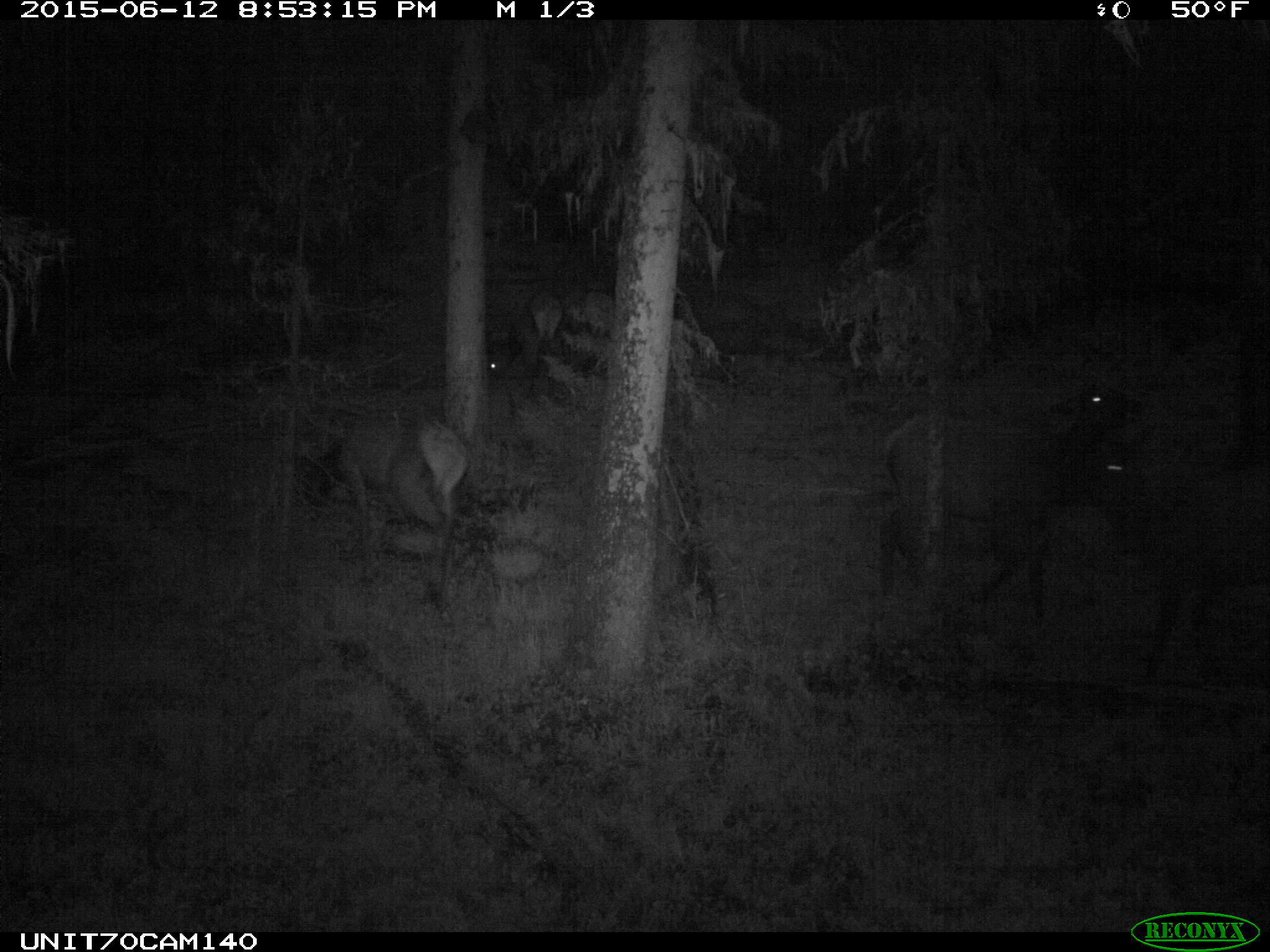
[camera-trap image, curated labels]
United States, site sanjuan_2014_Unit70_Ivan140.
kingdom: Animalia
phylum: Chordata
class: Mammalia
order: Artiodactyla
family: Cervidae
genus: Cervus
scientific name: Cervus elaphus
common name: red deer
Cervus elaphus (red deer).